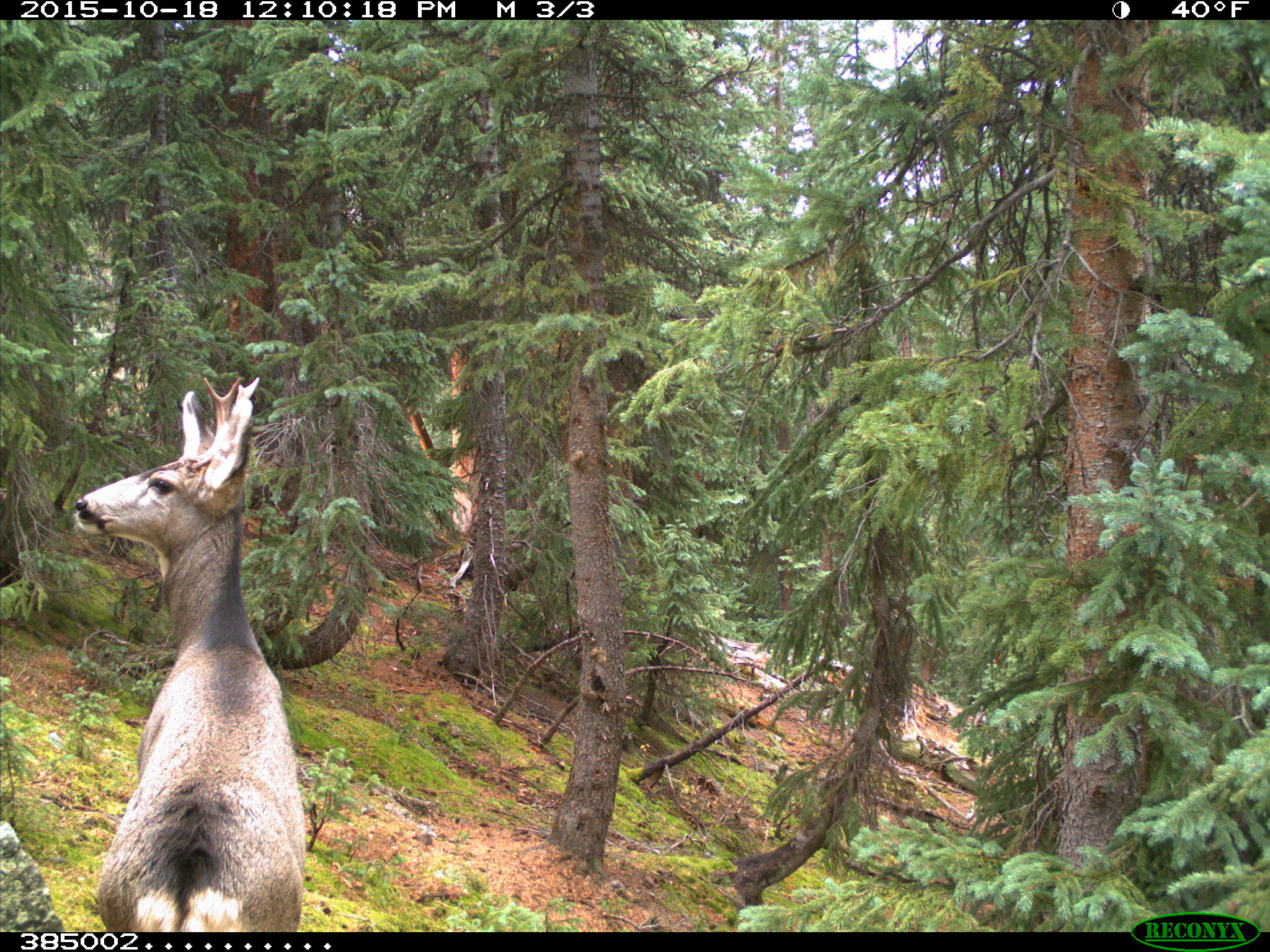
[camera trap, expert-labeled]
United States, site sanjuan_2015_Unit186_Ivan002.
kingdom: Animalia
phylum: Chordata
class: Mammalia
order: Artiodactyla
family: Cervidae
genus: Odocoileus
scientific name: Odocoileus hemionus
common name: mule deer